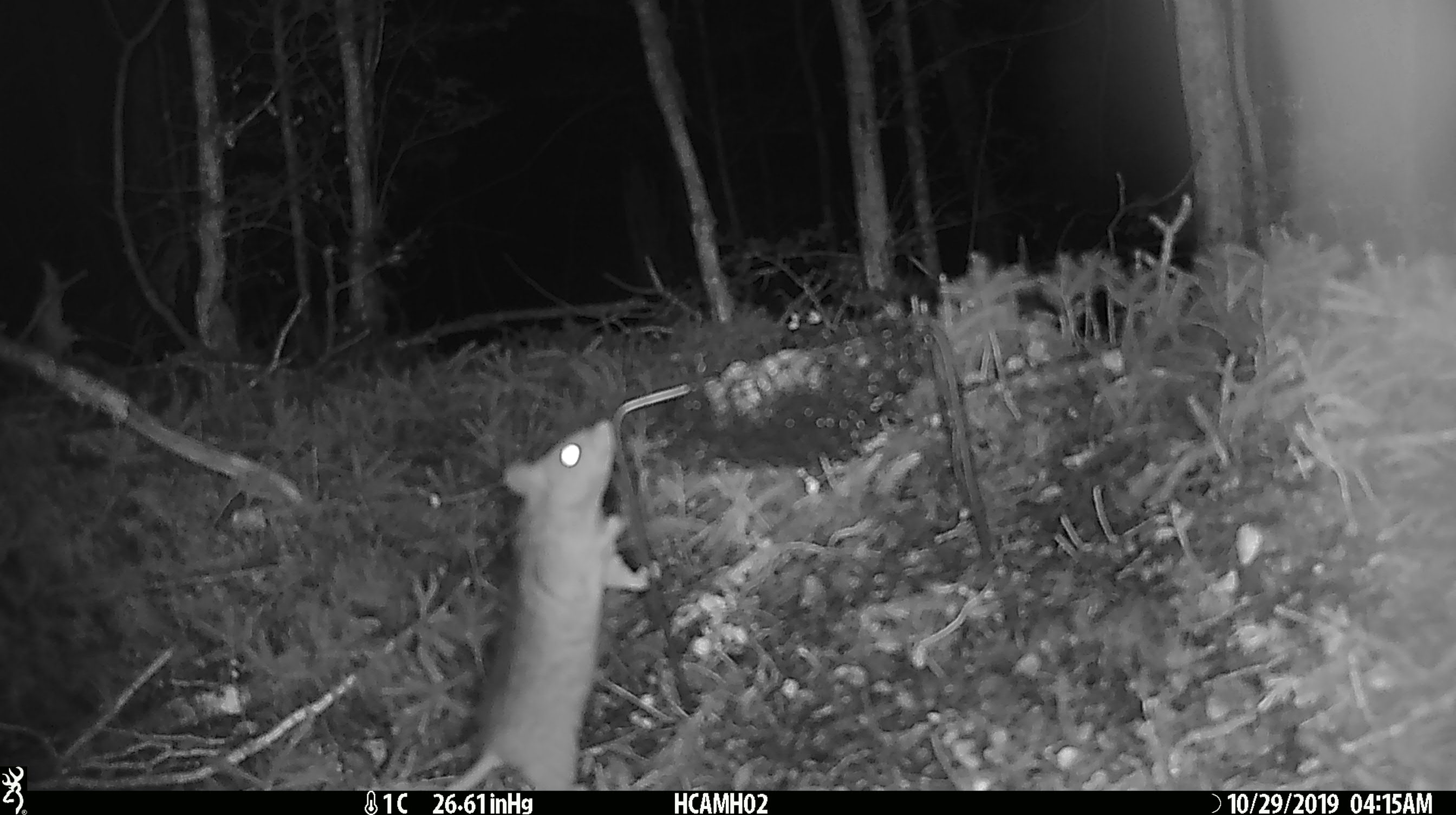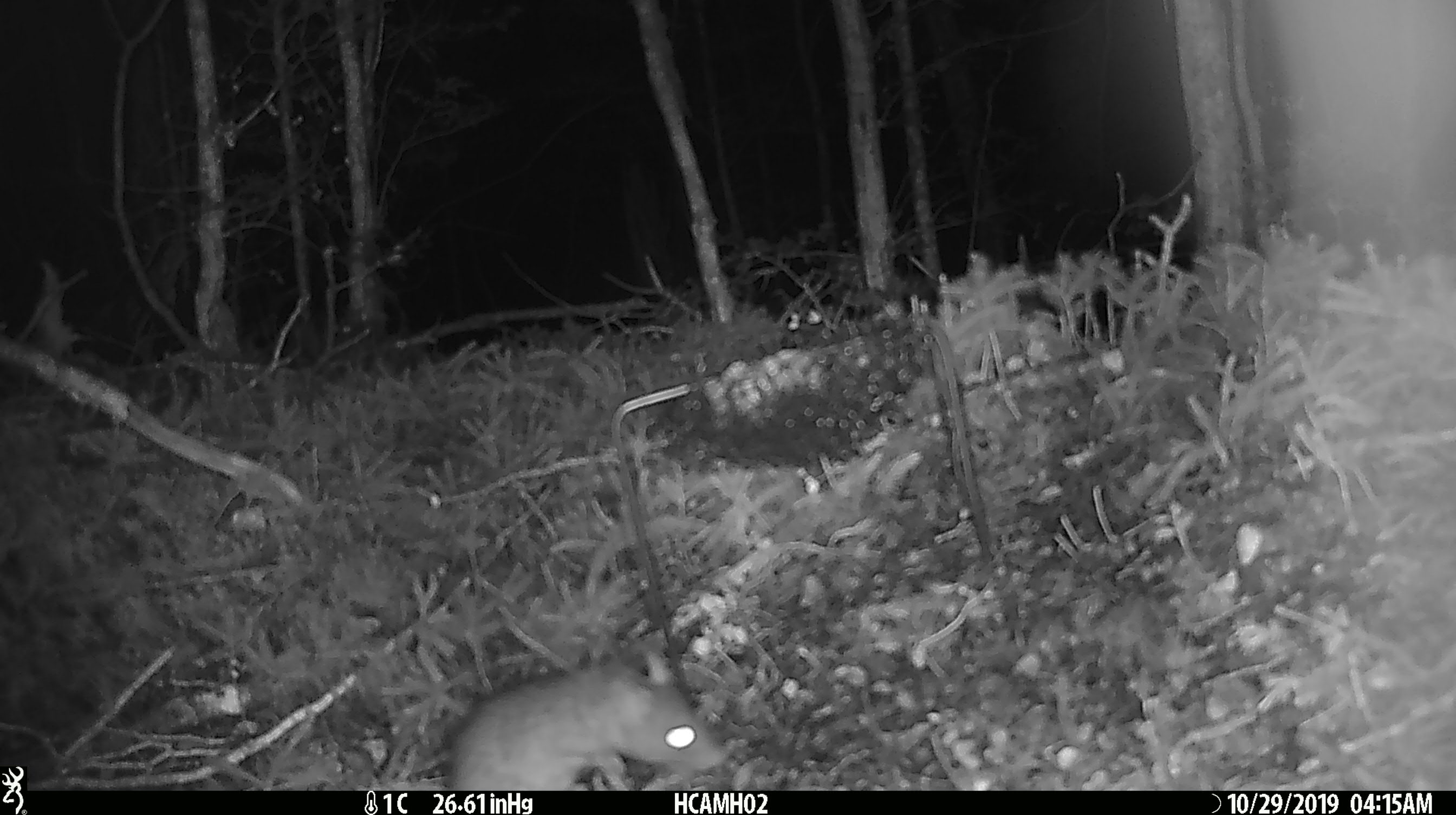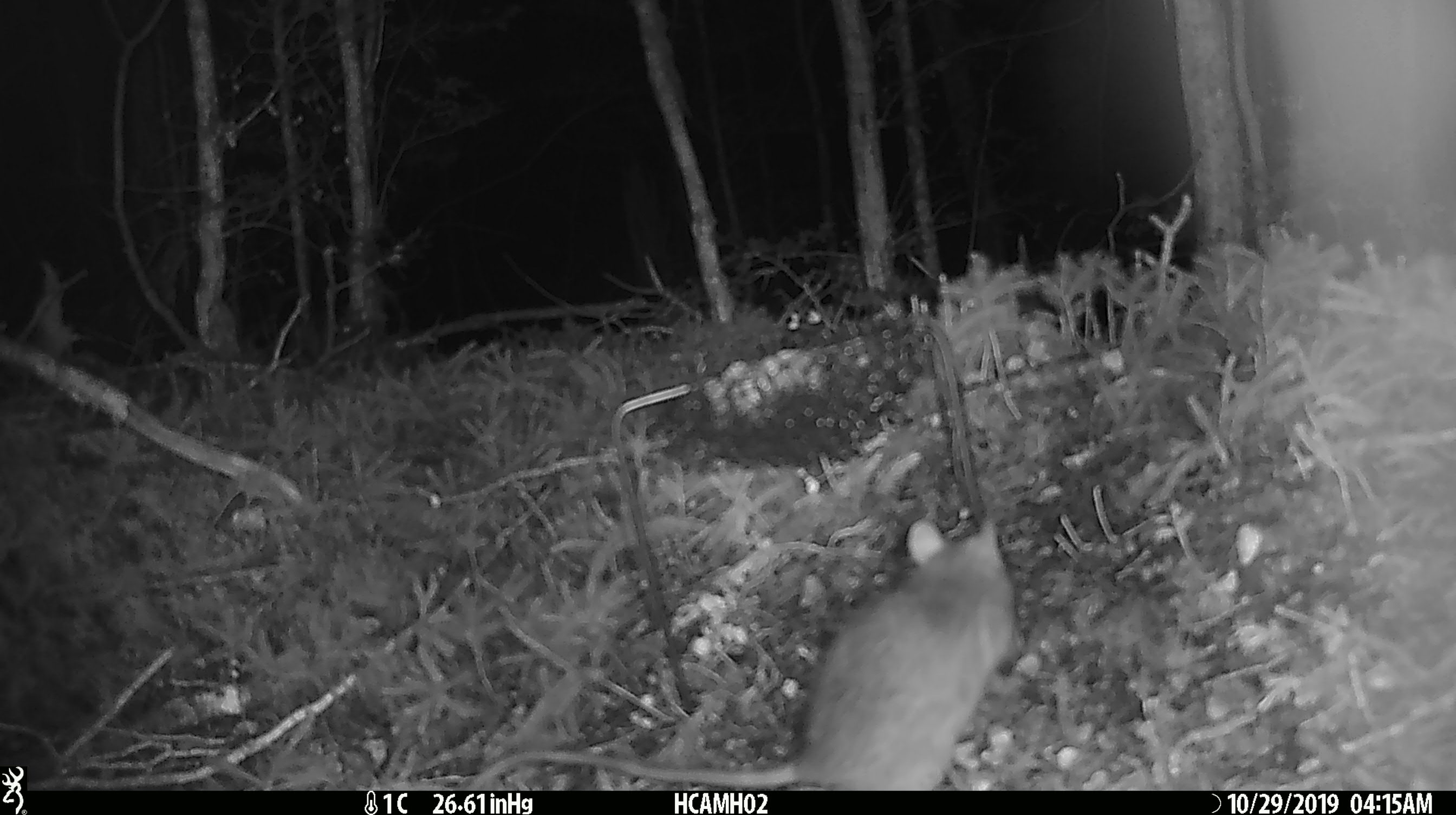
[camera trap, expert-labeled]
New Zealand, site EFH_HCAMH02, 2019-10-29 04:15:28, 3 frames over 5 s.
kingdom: Animalia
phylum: Chordata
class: Mammalia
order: Rodentia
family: Muridae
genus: Rattus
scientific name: Rattus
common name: rat